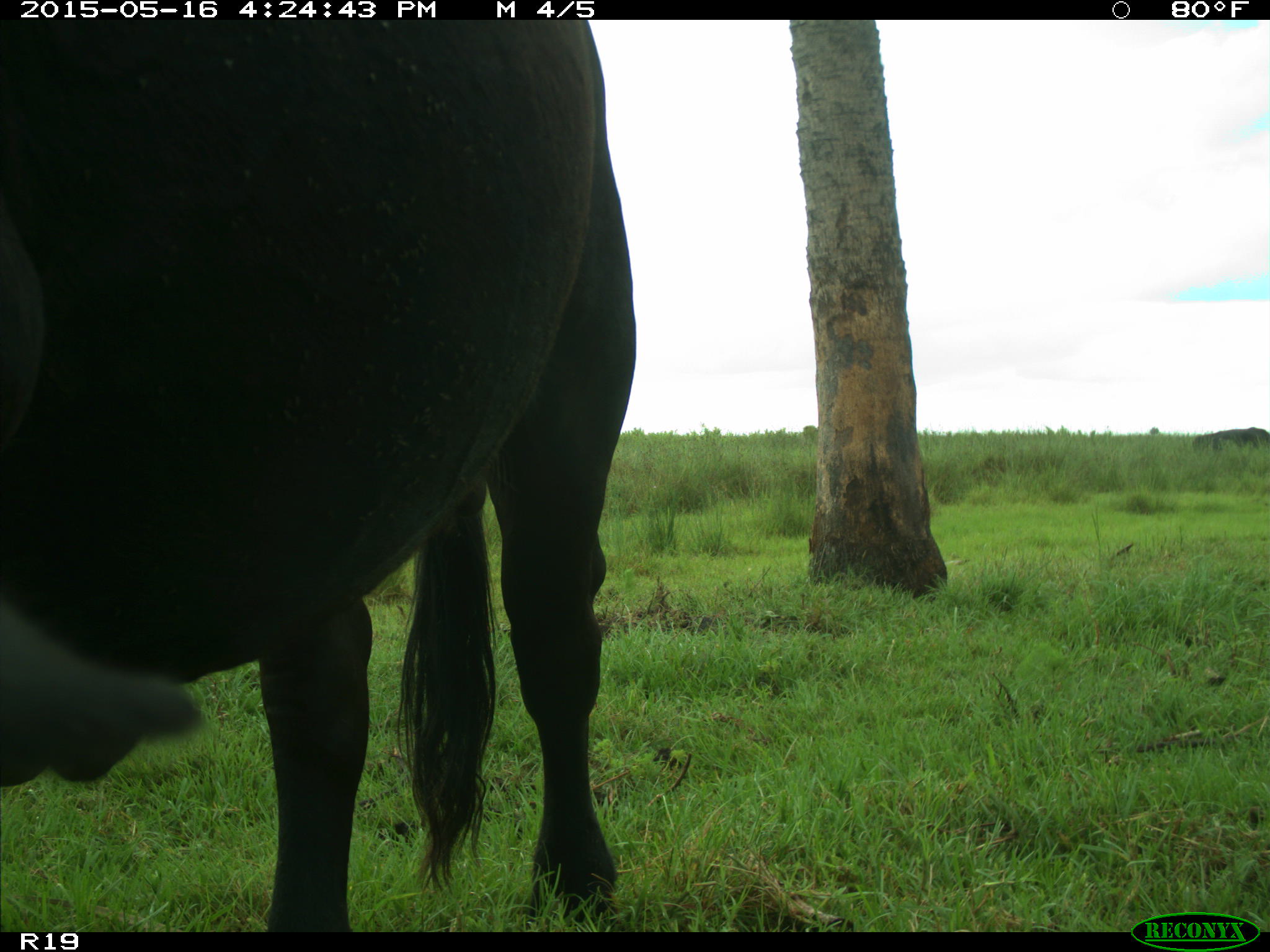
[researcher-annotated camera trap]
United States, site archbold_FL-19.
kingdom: Animalia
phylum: Chordata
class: Mammalia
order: Artiodactyla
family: Bovidae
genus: Bos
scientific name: Bos taurus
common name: domestic cow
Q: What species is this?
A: Bos taurus (domestic cow).